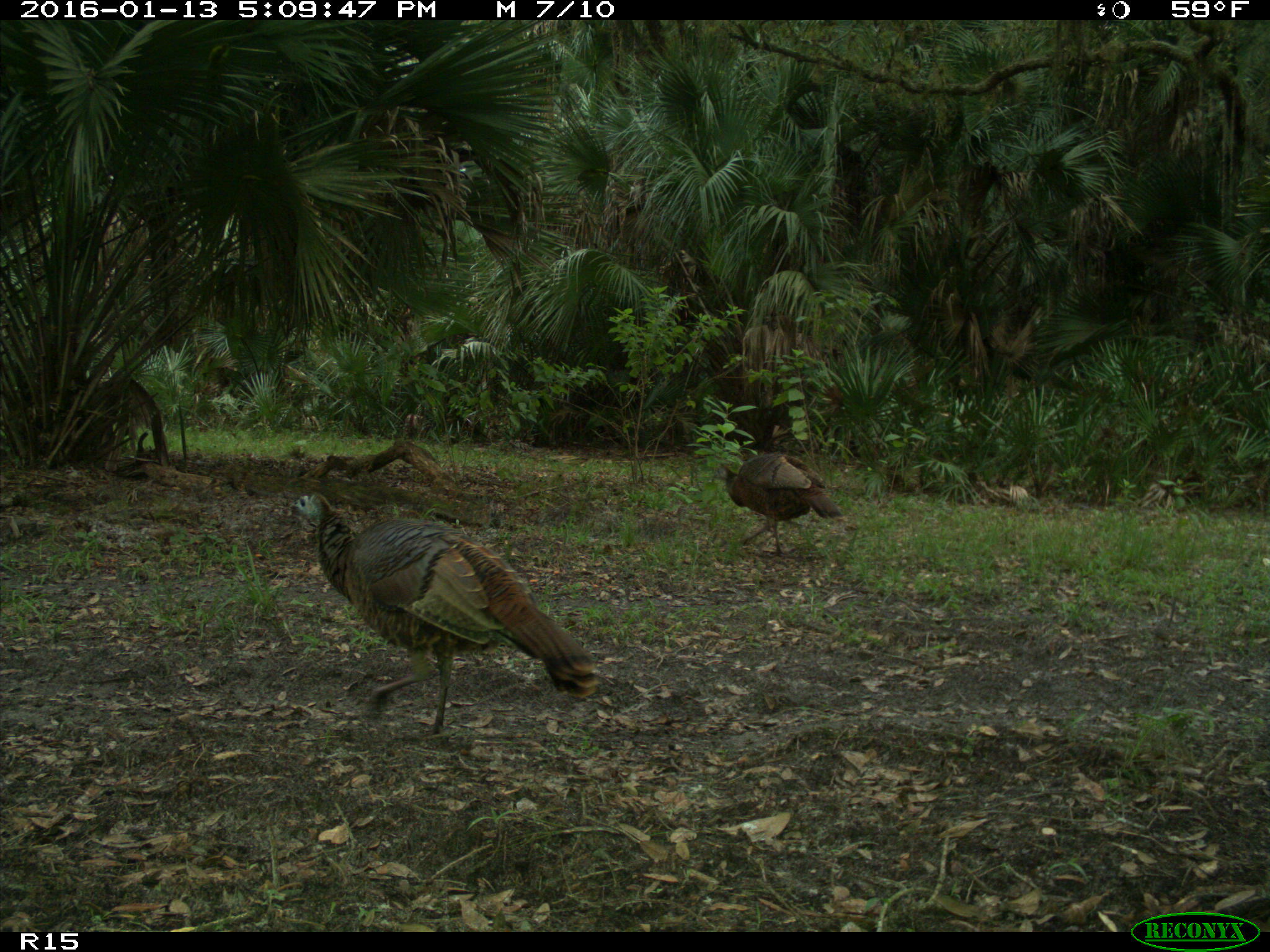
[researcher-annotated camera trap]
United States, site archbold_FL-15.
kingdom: Animalia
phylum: Chordata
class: Aves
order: Galliformes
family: Phasianidae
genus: Meleagris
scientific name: Meleagris gallopavo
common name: wild turkey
Meleagris gallopavo (wild turkey).